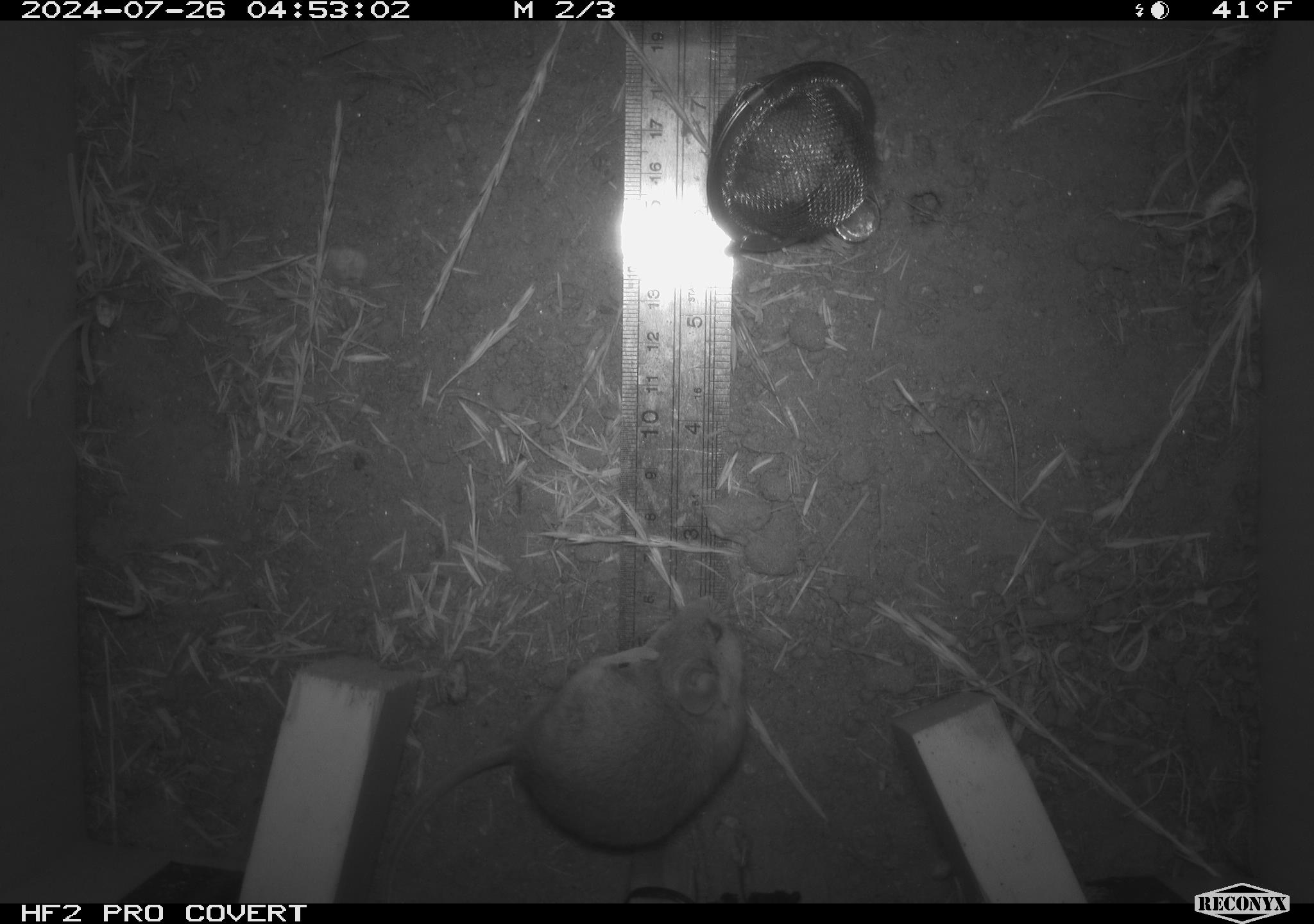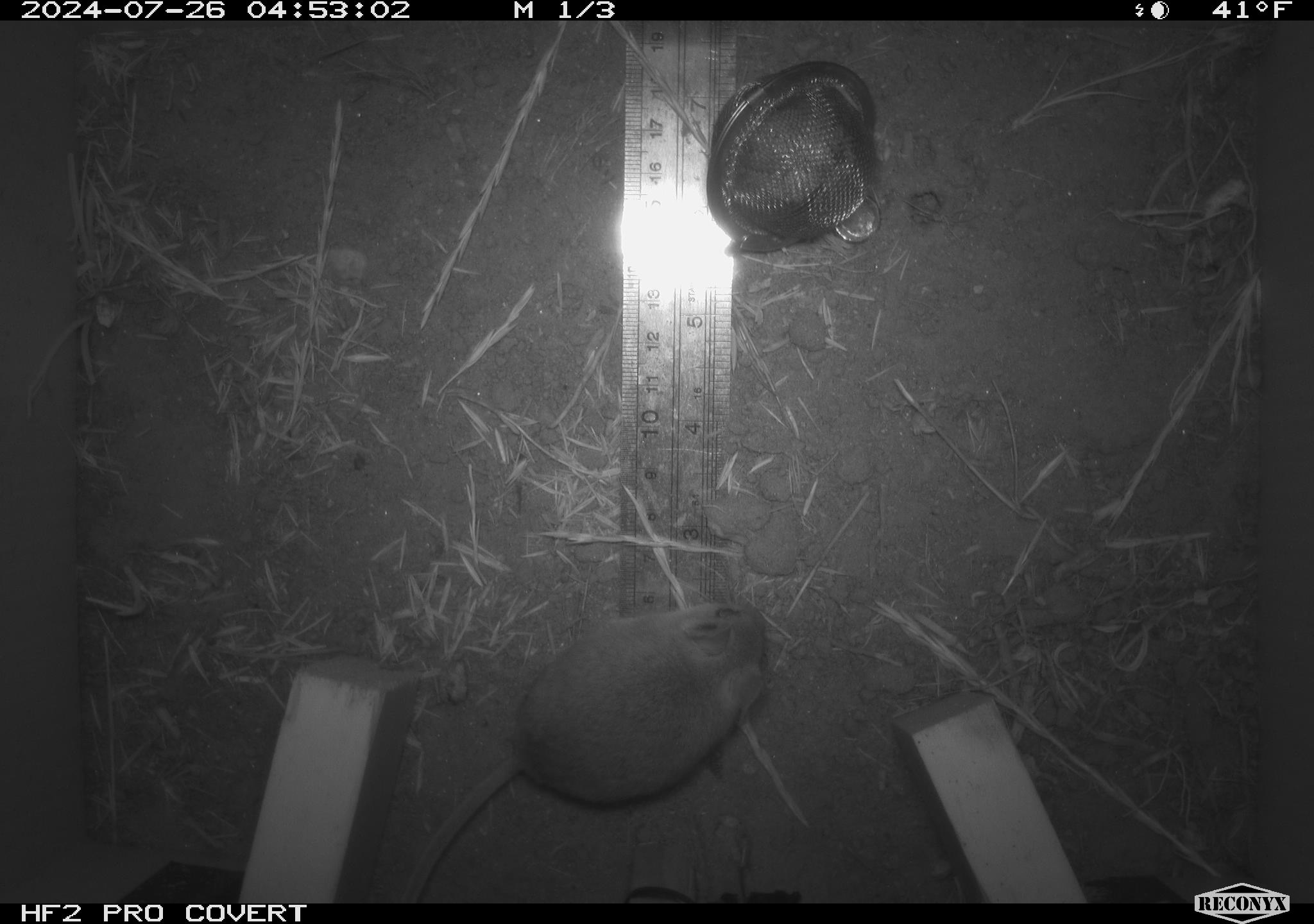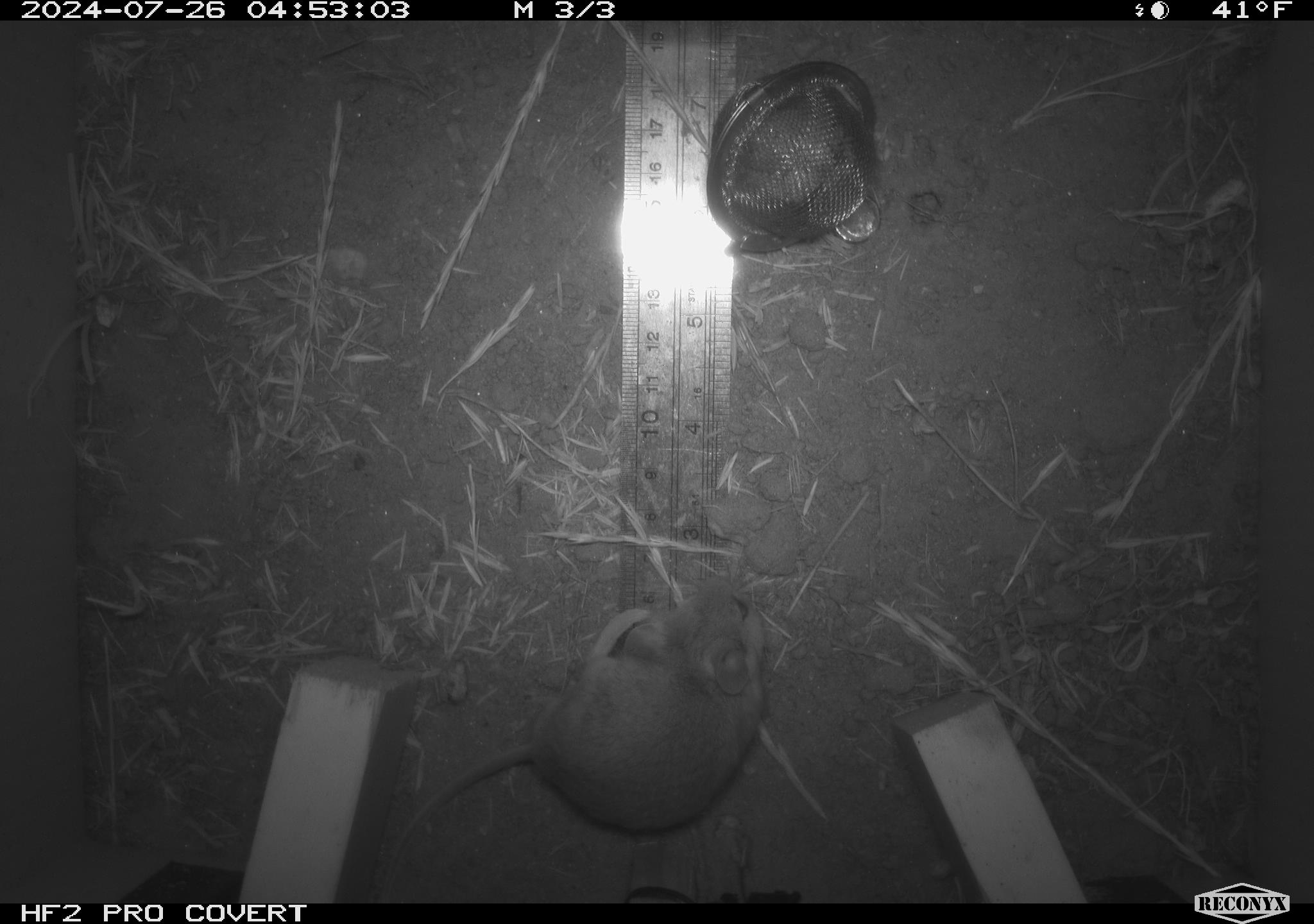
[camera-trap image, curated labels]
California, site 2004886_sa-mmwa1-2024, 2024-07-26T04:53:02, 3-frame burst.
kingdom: Animalia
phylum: Chordata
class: Mammalia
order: Rodentia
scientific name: Rodentia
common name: mouse species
Mouse species (Rodentia).